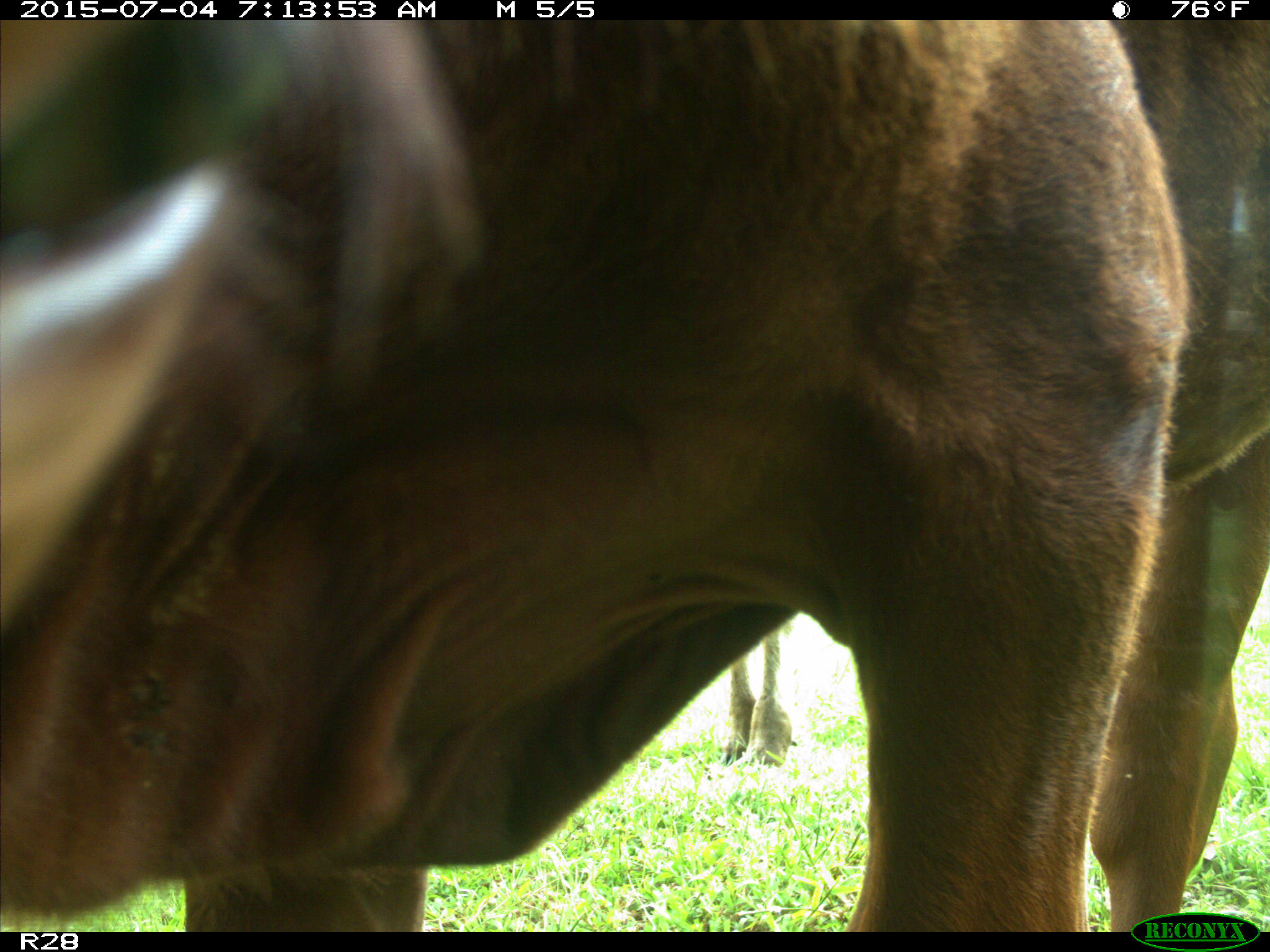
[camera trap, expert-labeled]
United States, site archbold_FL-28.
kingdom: Animalia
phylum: Chordata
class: Mammalia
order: Artiodactyla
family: Bovidae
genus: Bos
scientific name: Bos taurus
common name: domestic cow